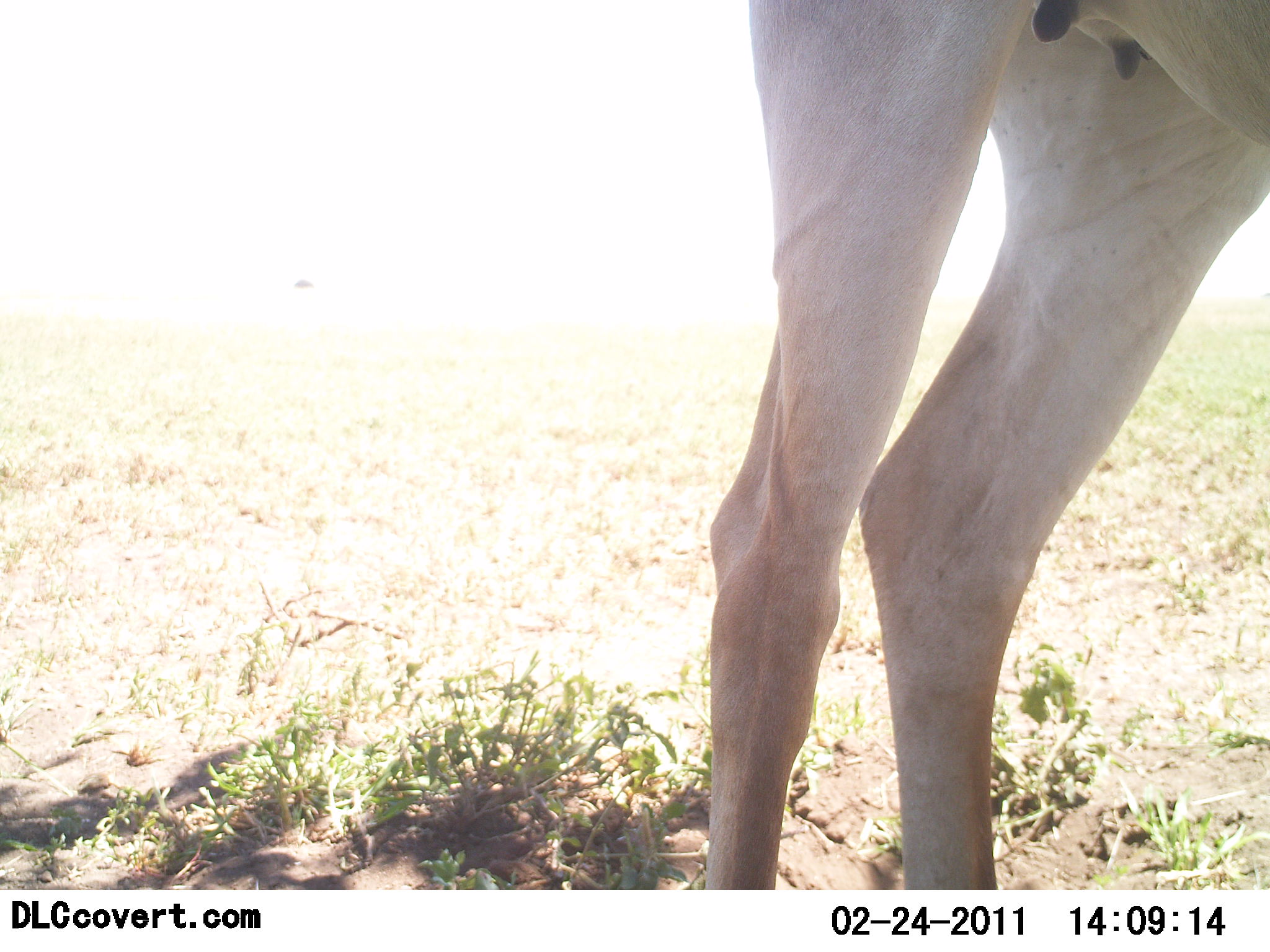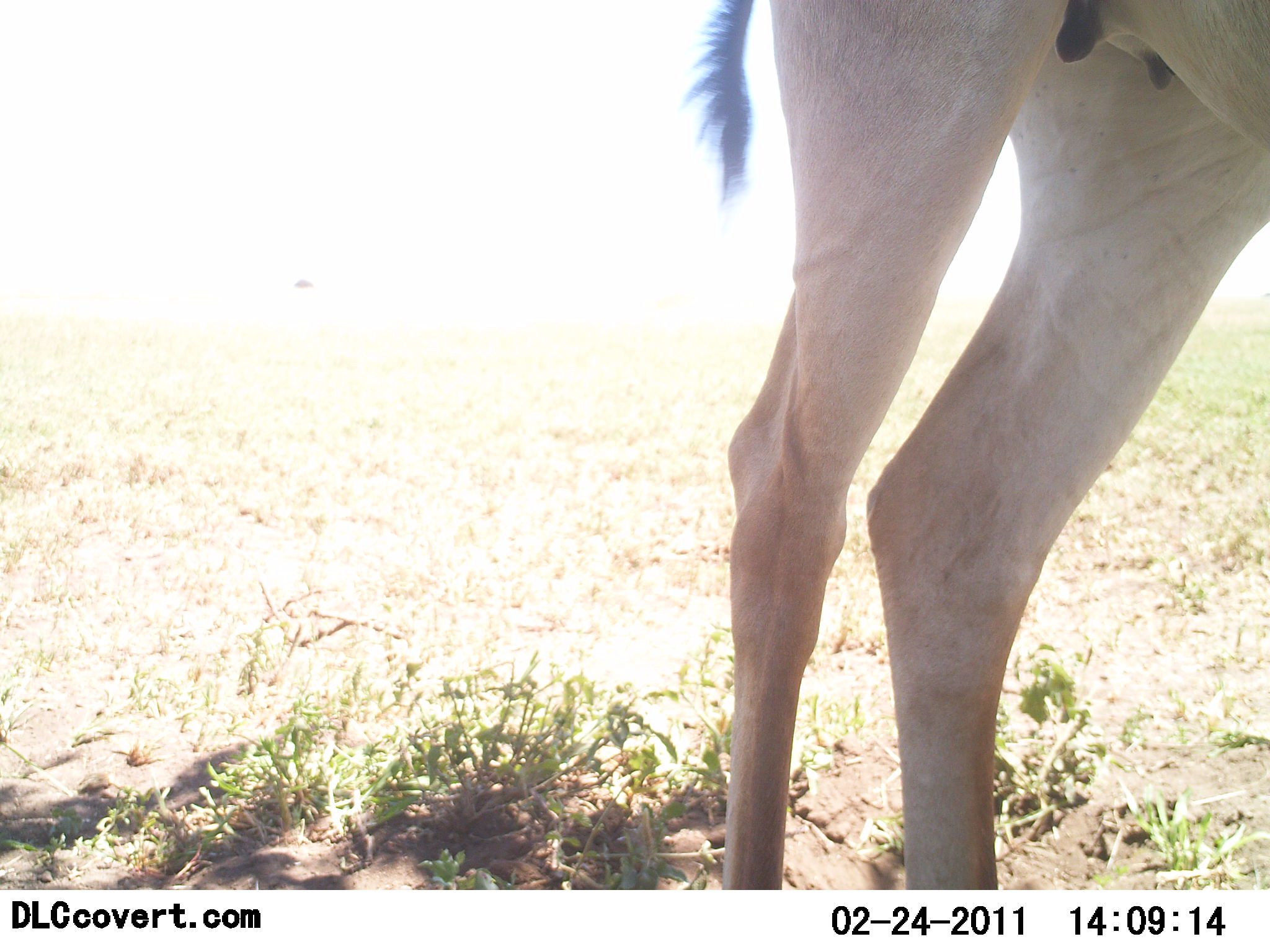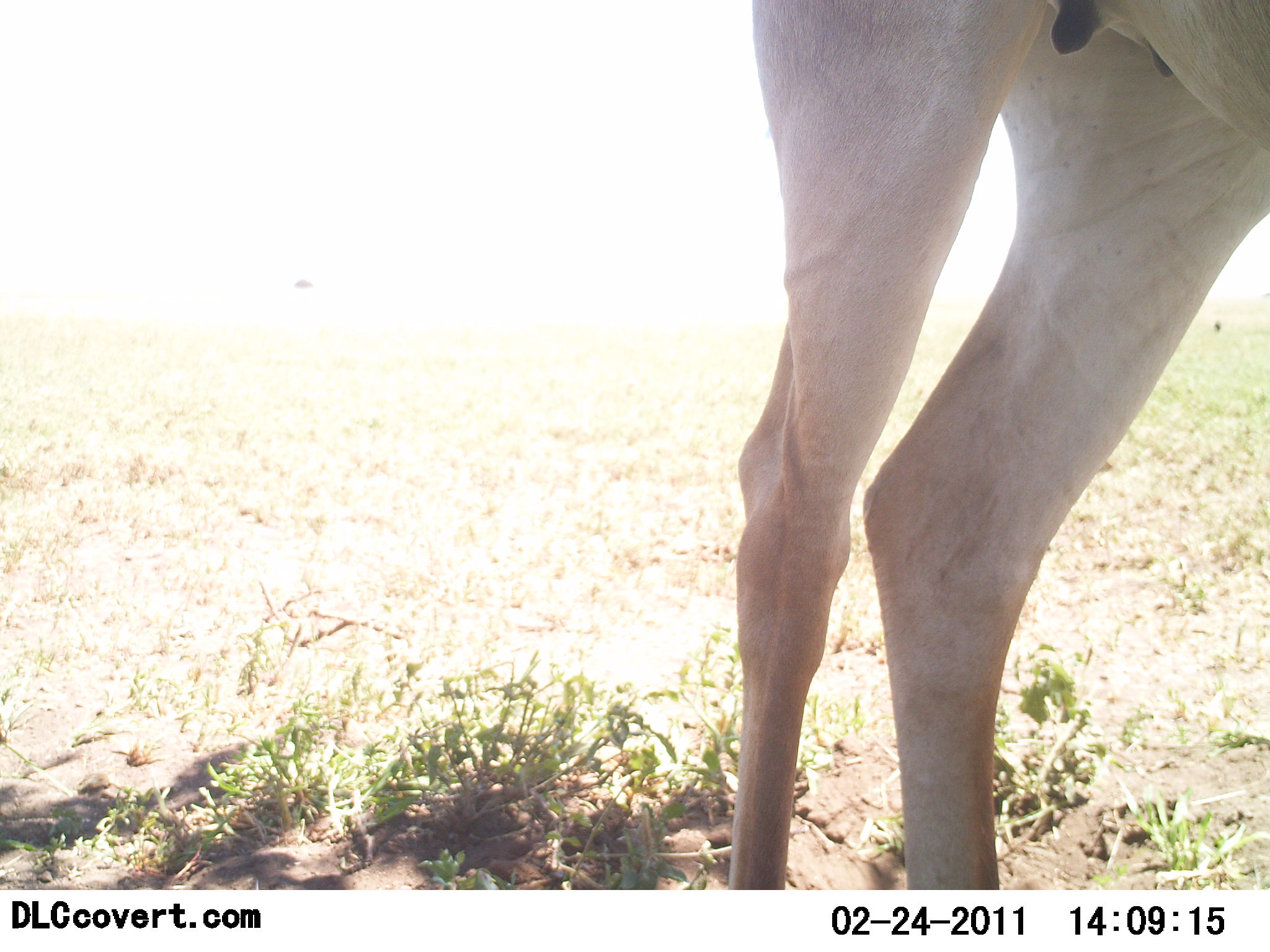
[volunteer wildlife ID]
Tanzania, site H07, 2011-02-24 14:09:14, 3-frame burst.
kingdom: Animalia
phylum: Chordata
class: Mammalia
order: Artiodactyla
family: Bovidae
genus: Alcelaphus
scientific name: Alcelaphus buselaphus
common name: hartebeest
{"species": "hartebeest (Alcelaphus buselaphus)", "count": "1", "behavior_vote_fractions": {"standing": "100%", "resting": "0%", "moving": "0%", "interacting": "0%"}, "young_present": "0%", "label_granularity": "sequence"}